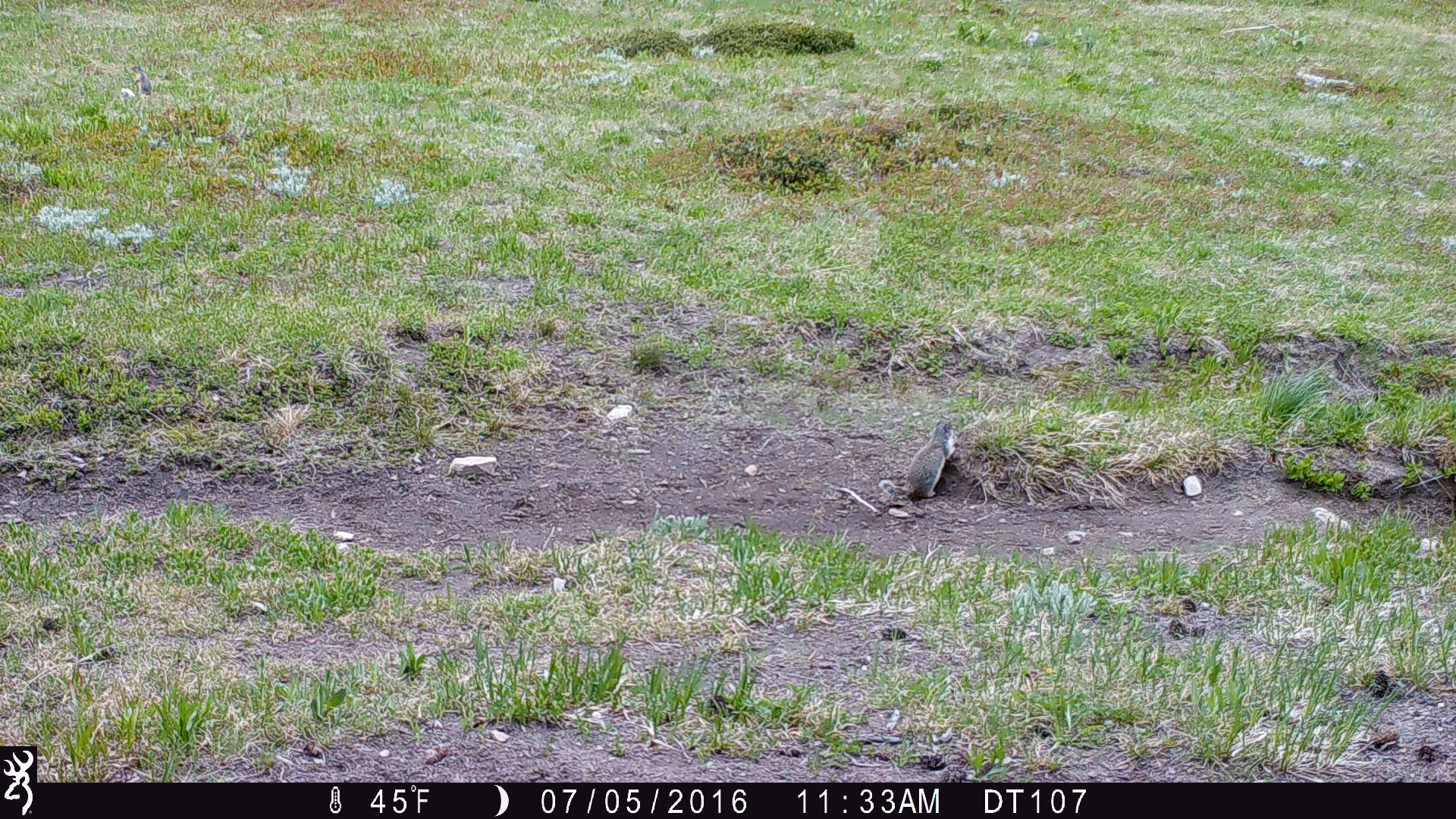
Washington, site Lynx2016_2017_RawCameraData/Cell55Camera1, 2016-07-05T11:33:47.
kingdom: Animalia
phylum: Chordata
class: Mammalia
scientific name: Mammalia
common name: small mammal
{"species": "small mammal (Mammalia)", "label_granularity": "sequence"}